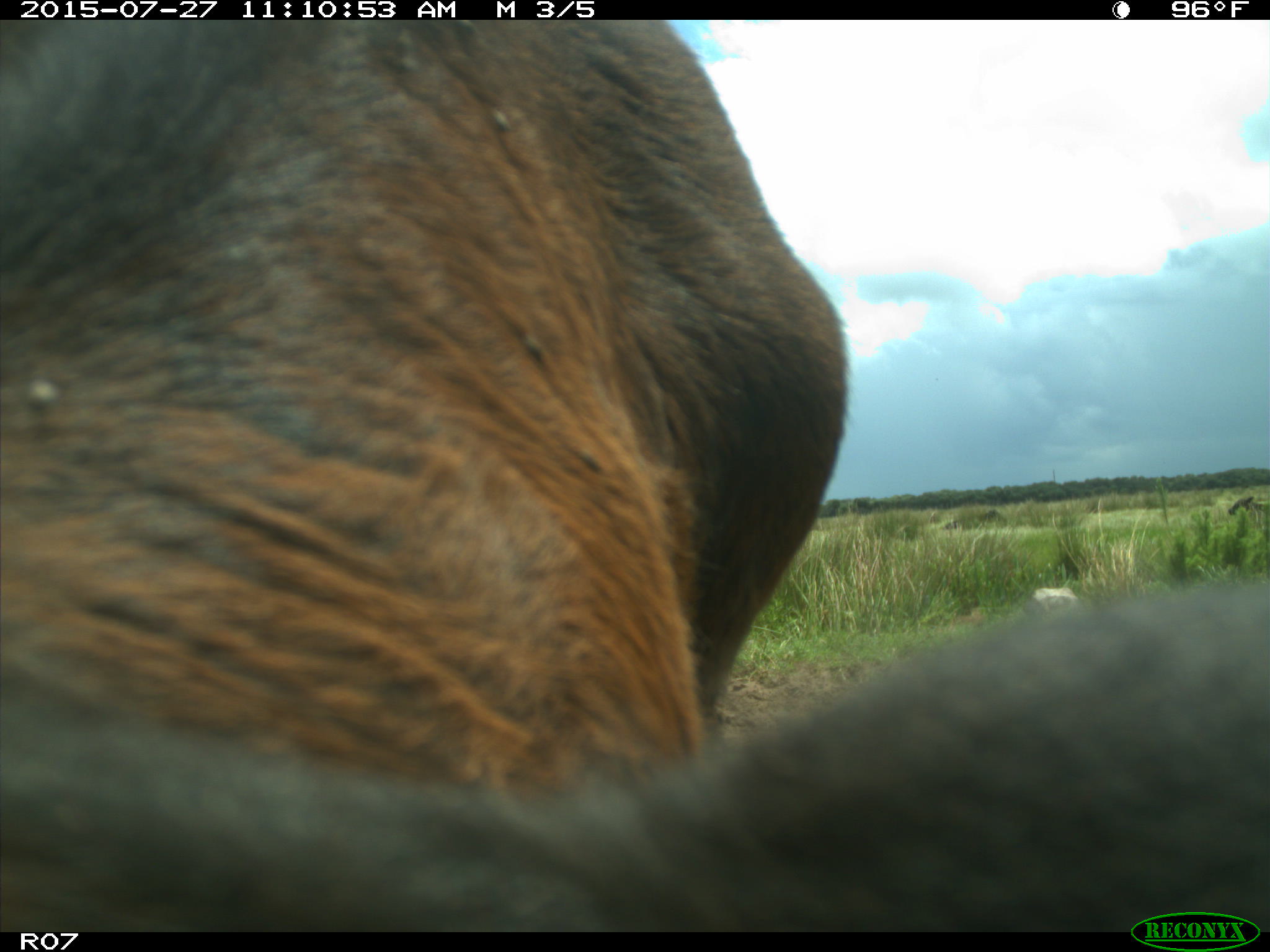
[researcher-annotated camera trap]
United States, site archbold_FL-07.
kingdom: Animalia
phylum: Chordata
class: Mammalia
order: Artiodactyla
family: Bovidae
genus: Bos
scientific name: Bos taurus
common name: domestic cow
Bos taurus (domestic cow).